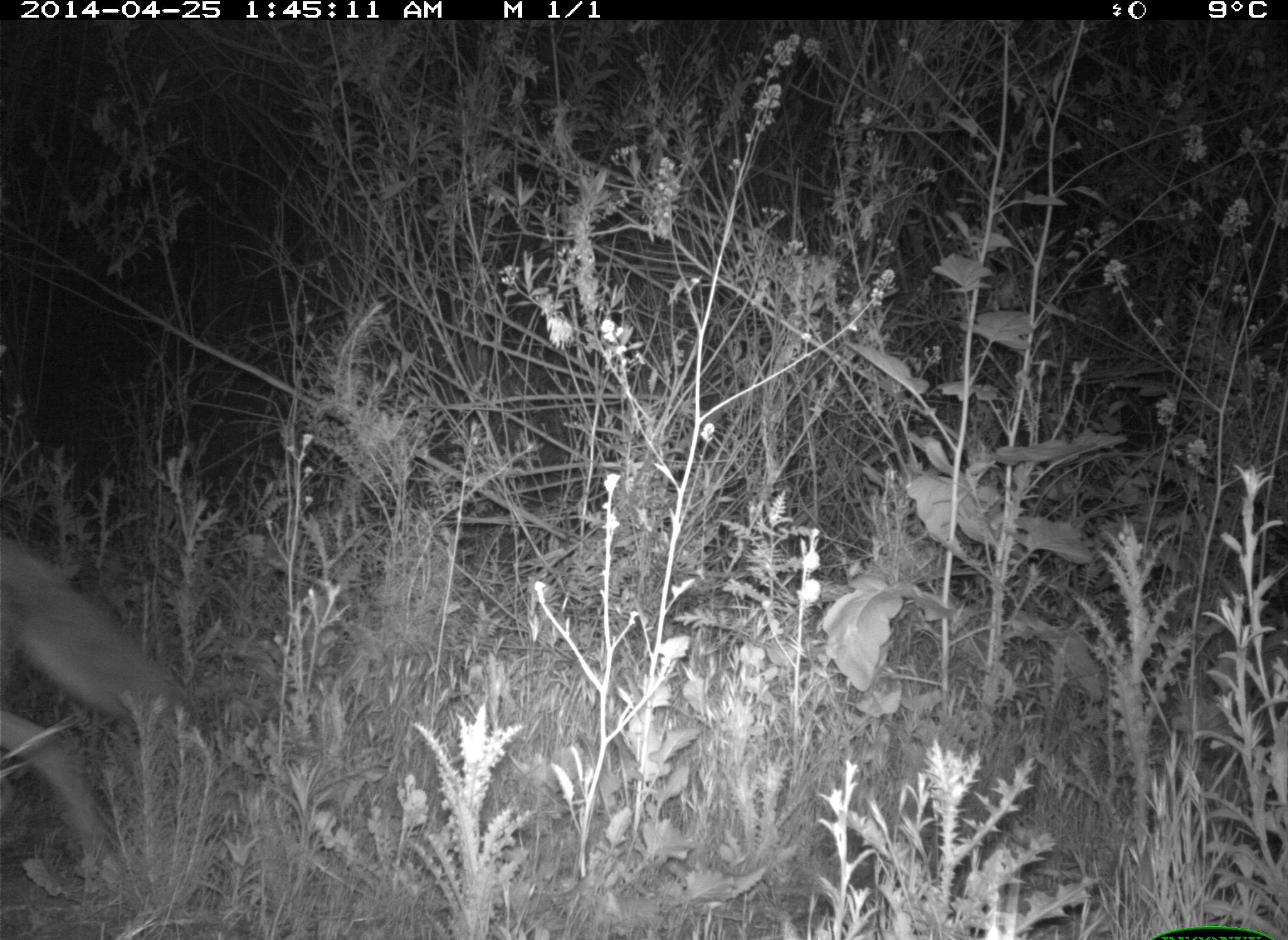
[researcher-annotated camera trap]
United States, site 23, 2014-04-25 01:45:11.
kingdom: Animalia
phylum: Chordata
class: Mammalia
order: Carnivora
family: Canidae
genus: Canis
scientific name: Canis latrans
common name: coyote